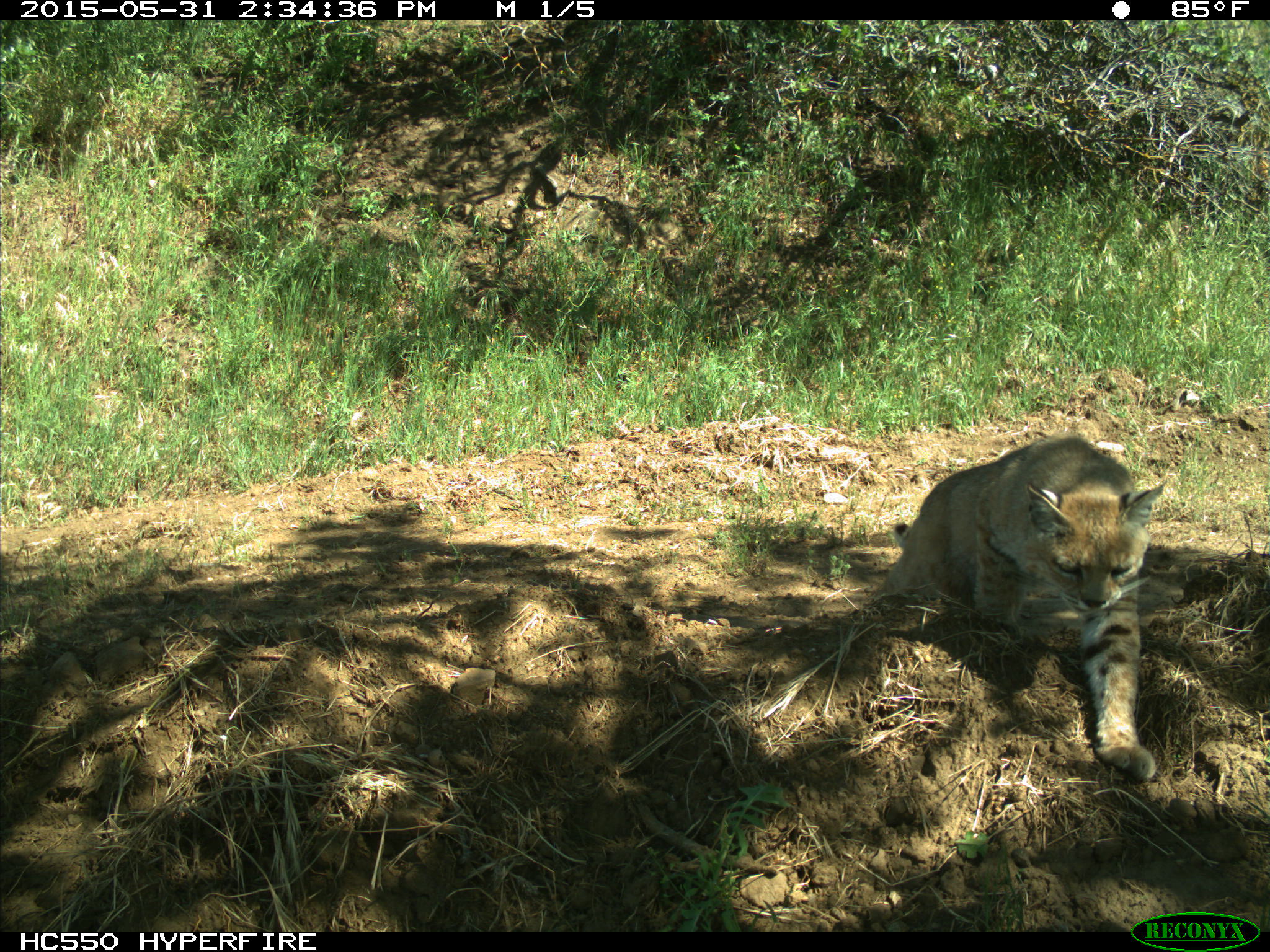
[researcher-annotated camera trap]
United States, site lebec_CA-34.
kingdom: Animalia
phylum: Chordata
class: Mammalia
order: Carnivora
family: Felidae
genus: Lynx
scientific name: Lynx rufus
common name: bobcat